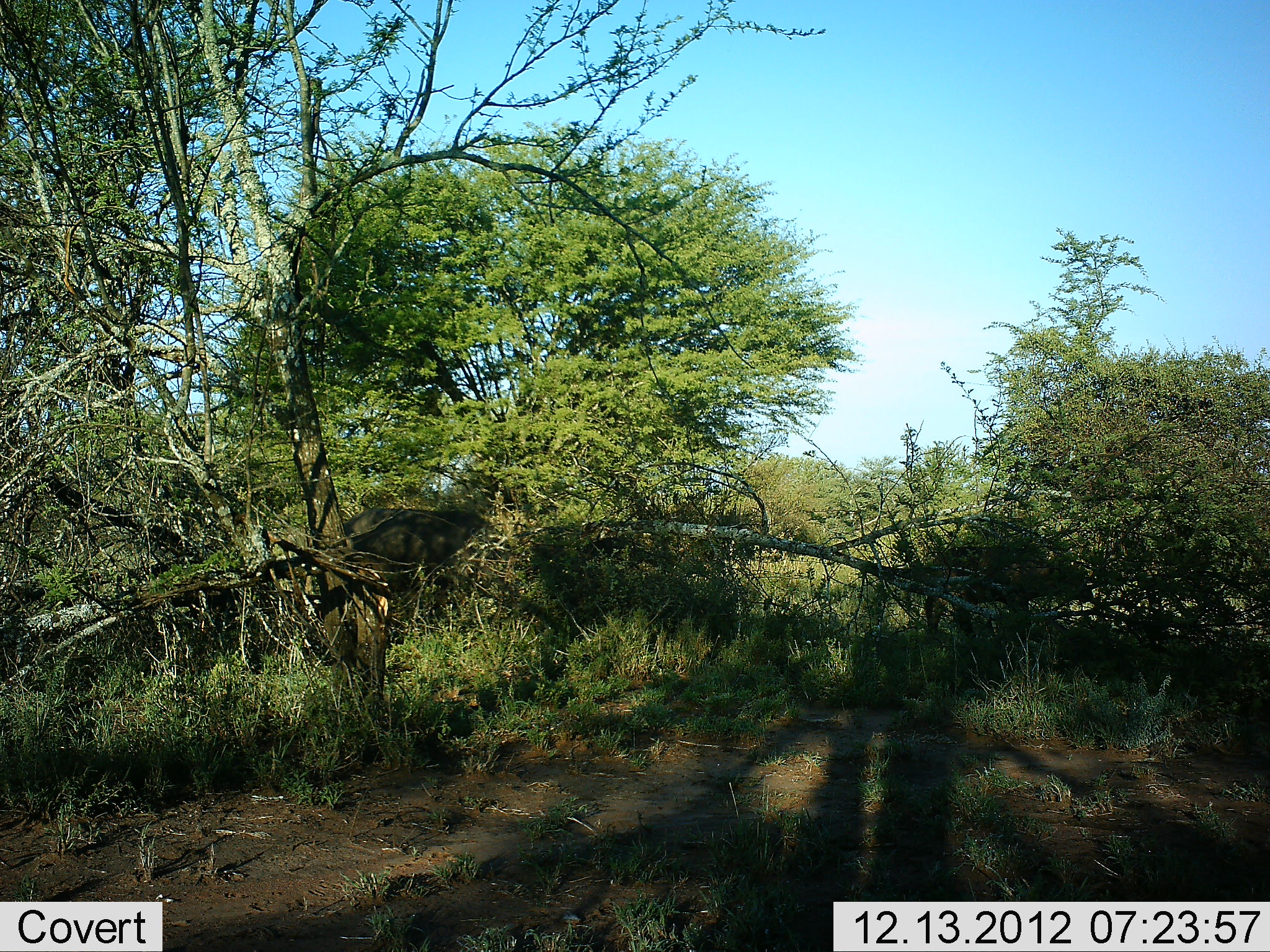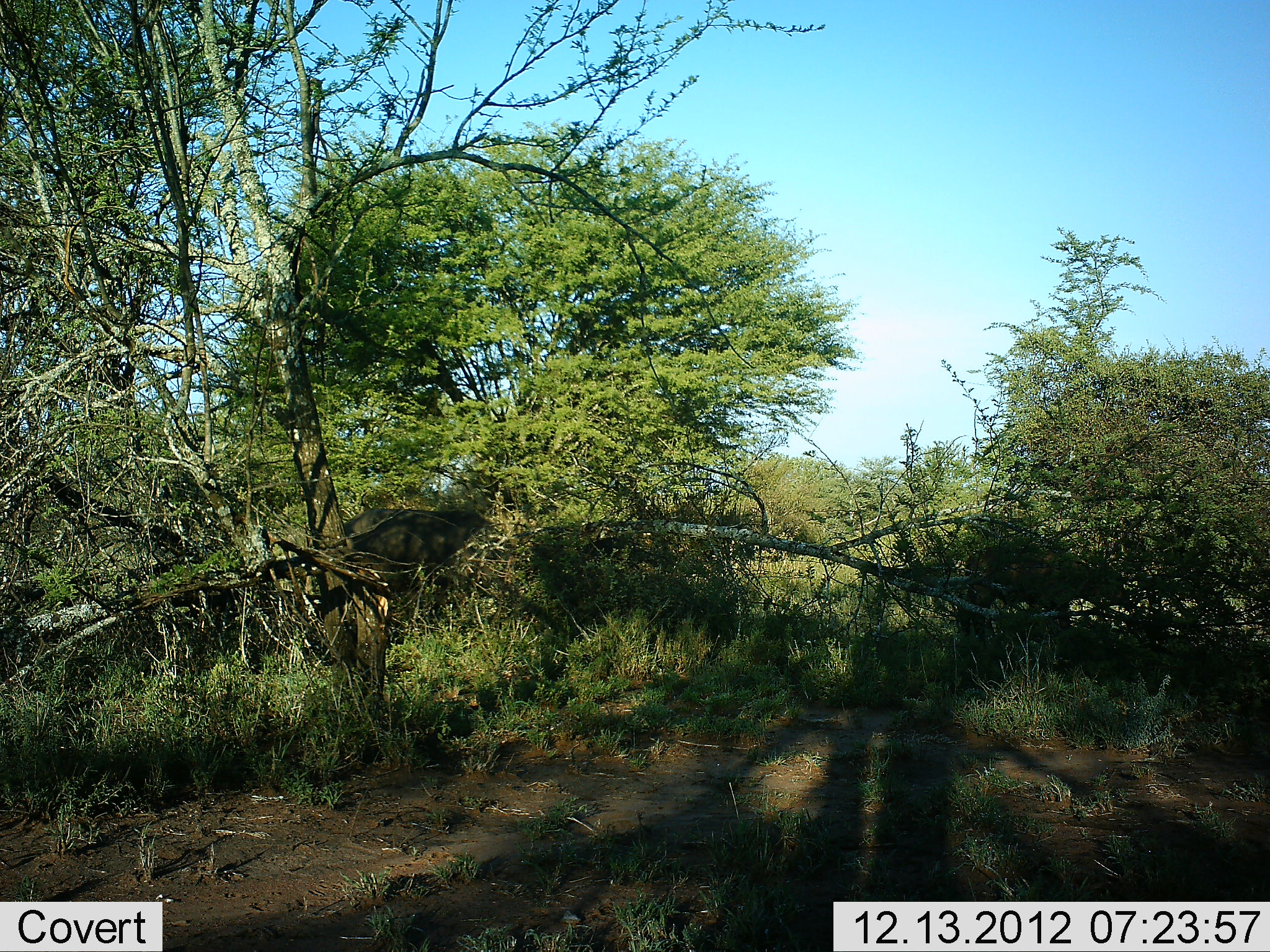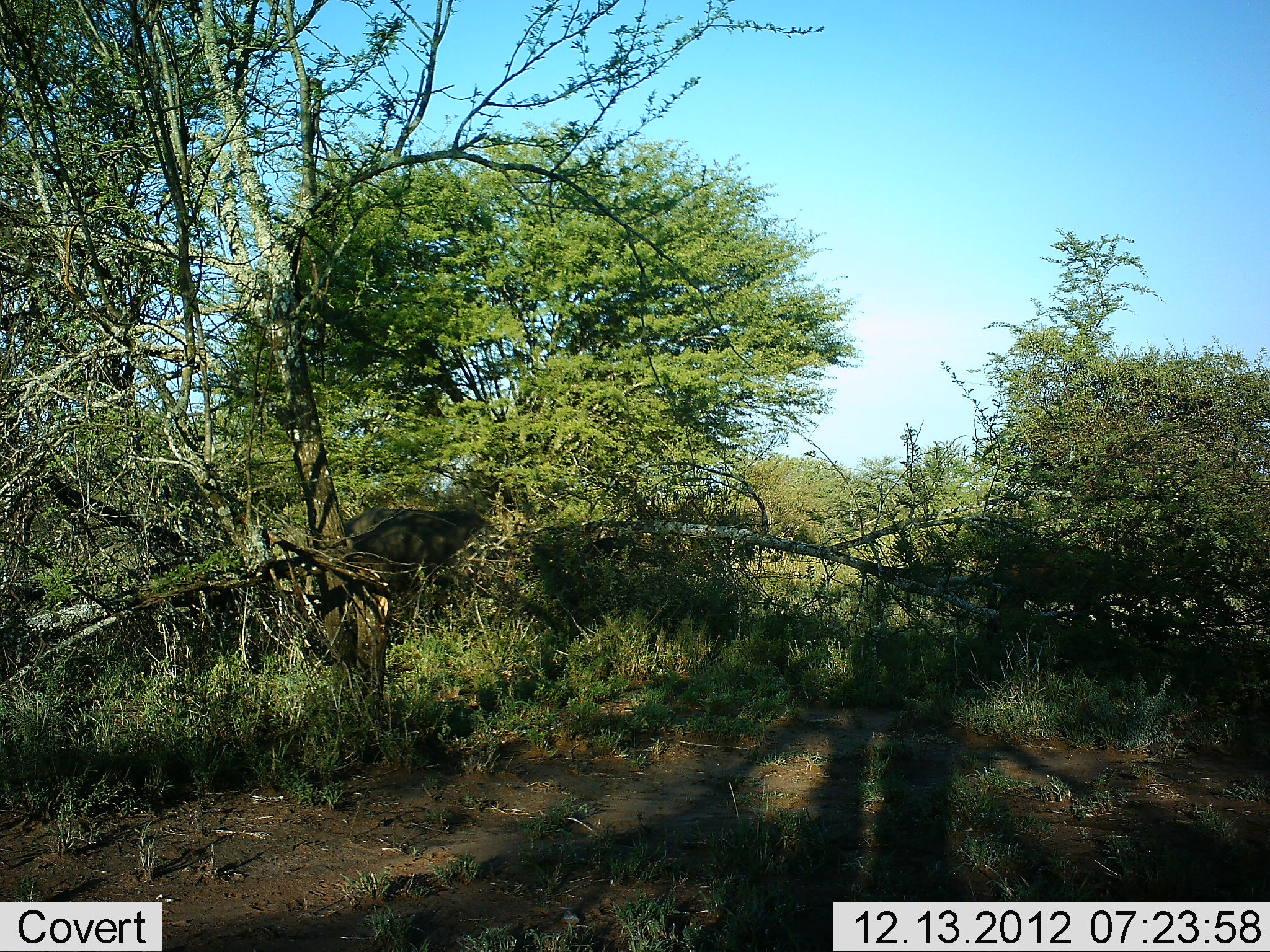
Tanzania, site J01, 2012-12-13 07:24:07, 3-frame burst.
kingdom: Animalia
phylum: Chordata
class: Mammalia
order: Artiodactyla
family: Bovidae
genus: Syncerus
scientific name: Syncerus caffer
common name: cape buffalo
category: buffalo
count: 2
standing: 21%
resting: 0%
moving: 88%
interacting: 0%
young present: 29%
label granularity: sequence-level